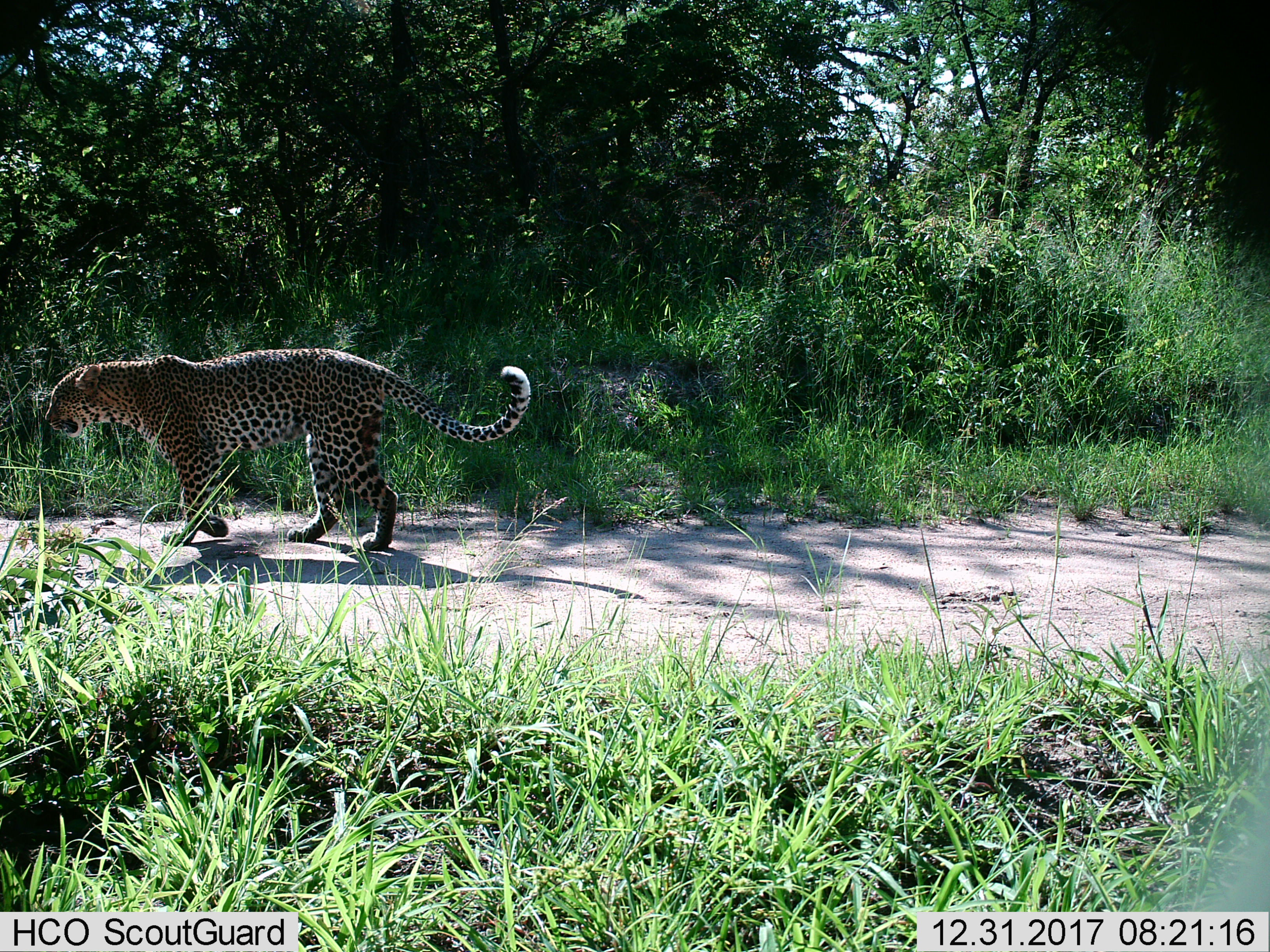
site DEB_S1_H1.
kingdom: Animalia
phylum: Chordata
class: Mammalia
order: Carnivora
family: Felidae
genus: Panthera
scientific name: Panthera pardus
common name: leopard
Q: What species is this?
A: Leopard (Panthera pardus).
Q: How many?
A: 1.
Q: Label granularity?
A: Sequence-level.